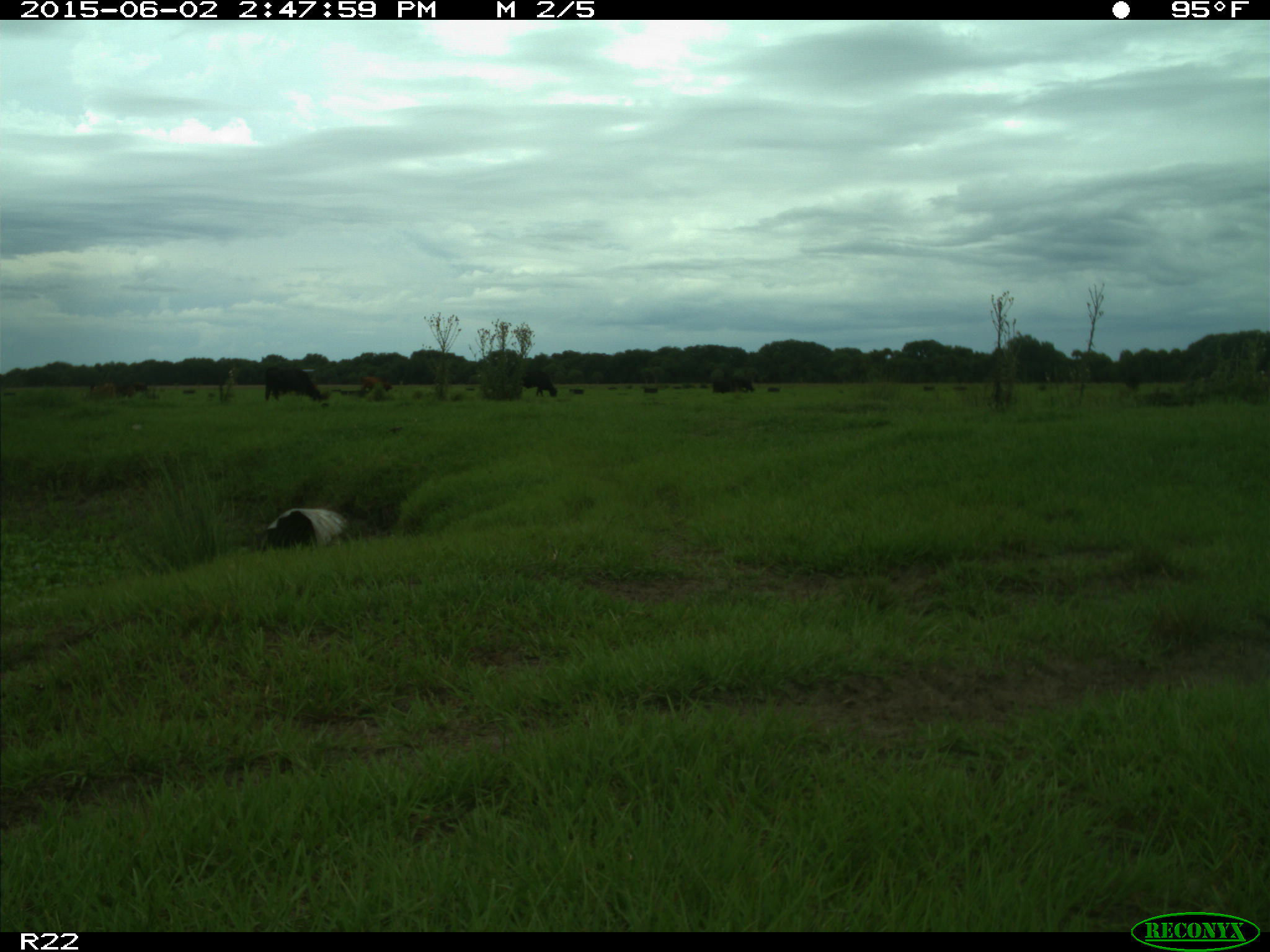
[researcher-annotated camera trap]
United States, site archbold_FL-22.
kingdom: Animalia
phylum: Chordata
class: Mammalia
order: Artiodactyla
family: Bovidae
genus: Bos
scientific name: Bos taurus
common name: domestic cow